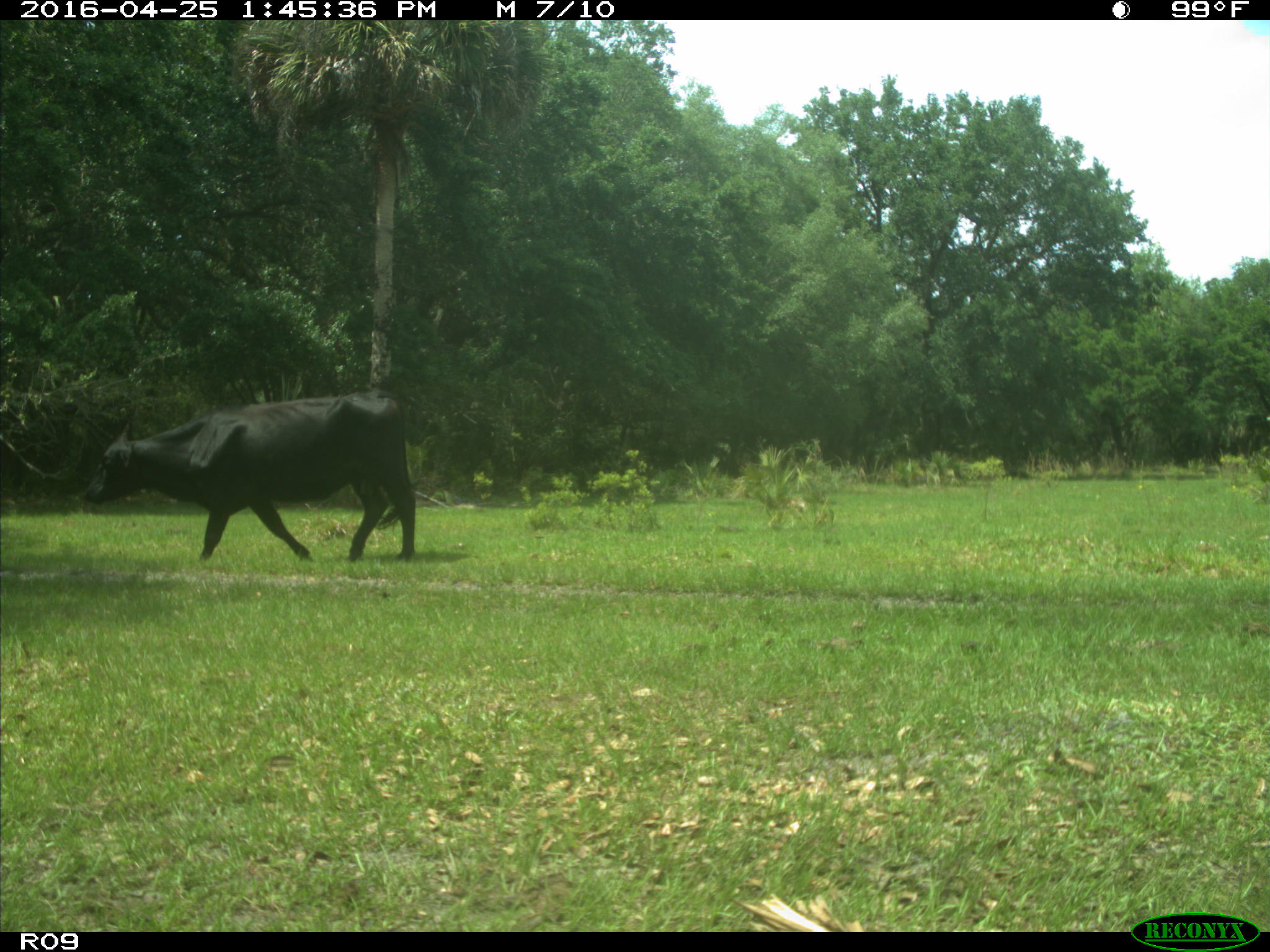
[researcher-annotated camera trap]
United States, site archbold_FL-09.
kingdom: Animalia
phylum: Chordata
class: Mammalia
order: Artiodactyla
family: Bovidae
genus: Bos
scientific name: Bos taurus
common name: domestic cow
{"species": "Bos taurus (domestic cow)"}